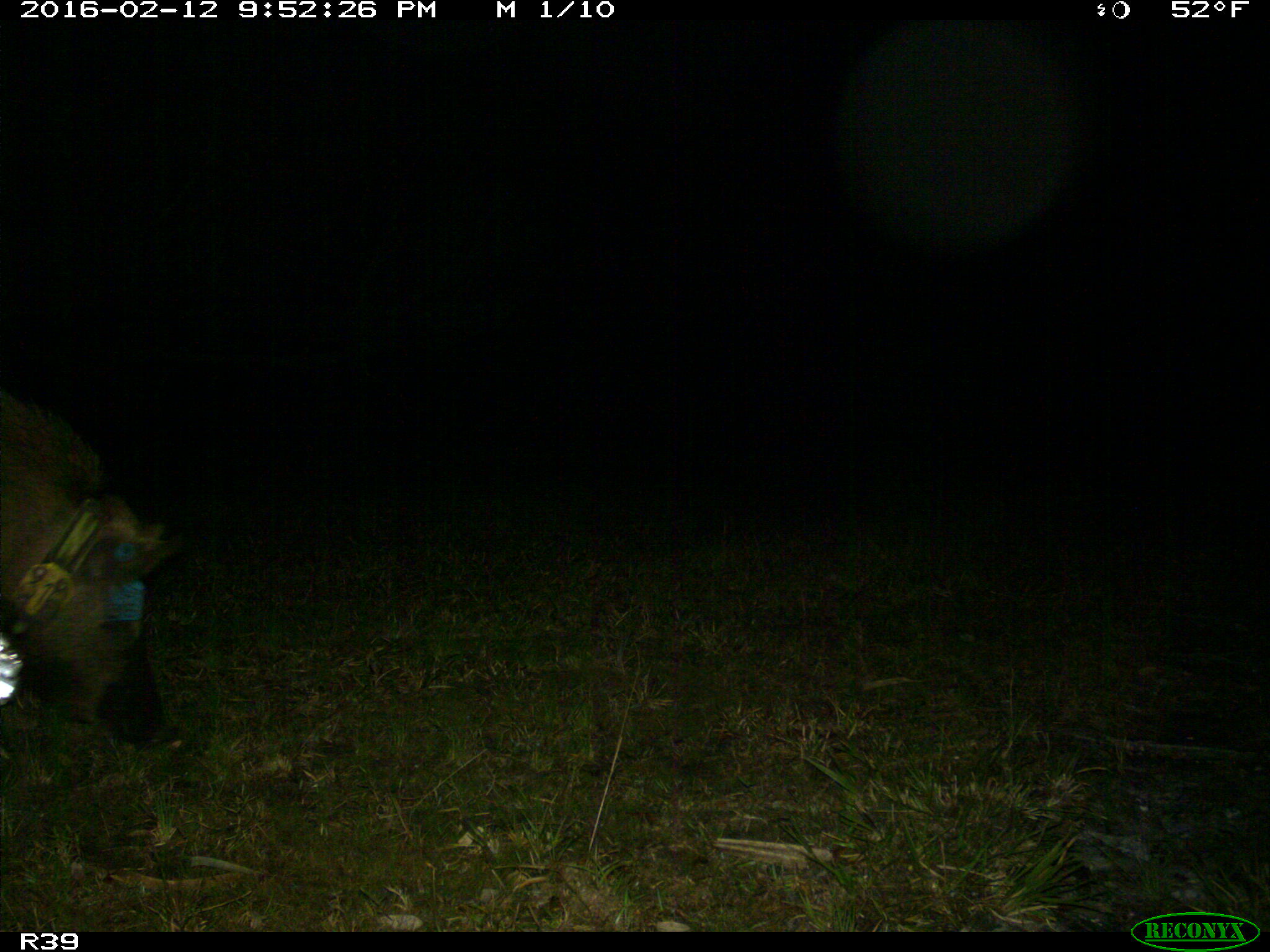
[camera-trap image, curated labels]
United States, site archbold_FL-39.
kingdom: Animalia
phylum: Chordata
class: Mammalia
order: Artiodactyla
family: Suidae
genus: Sus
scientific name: Sus scrofa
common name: wild boar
Sus scrofa (wild boar).